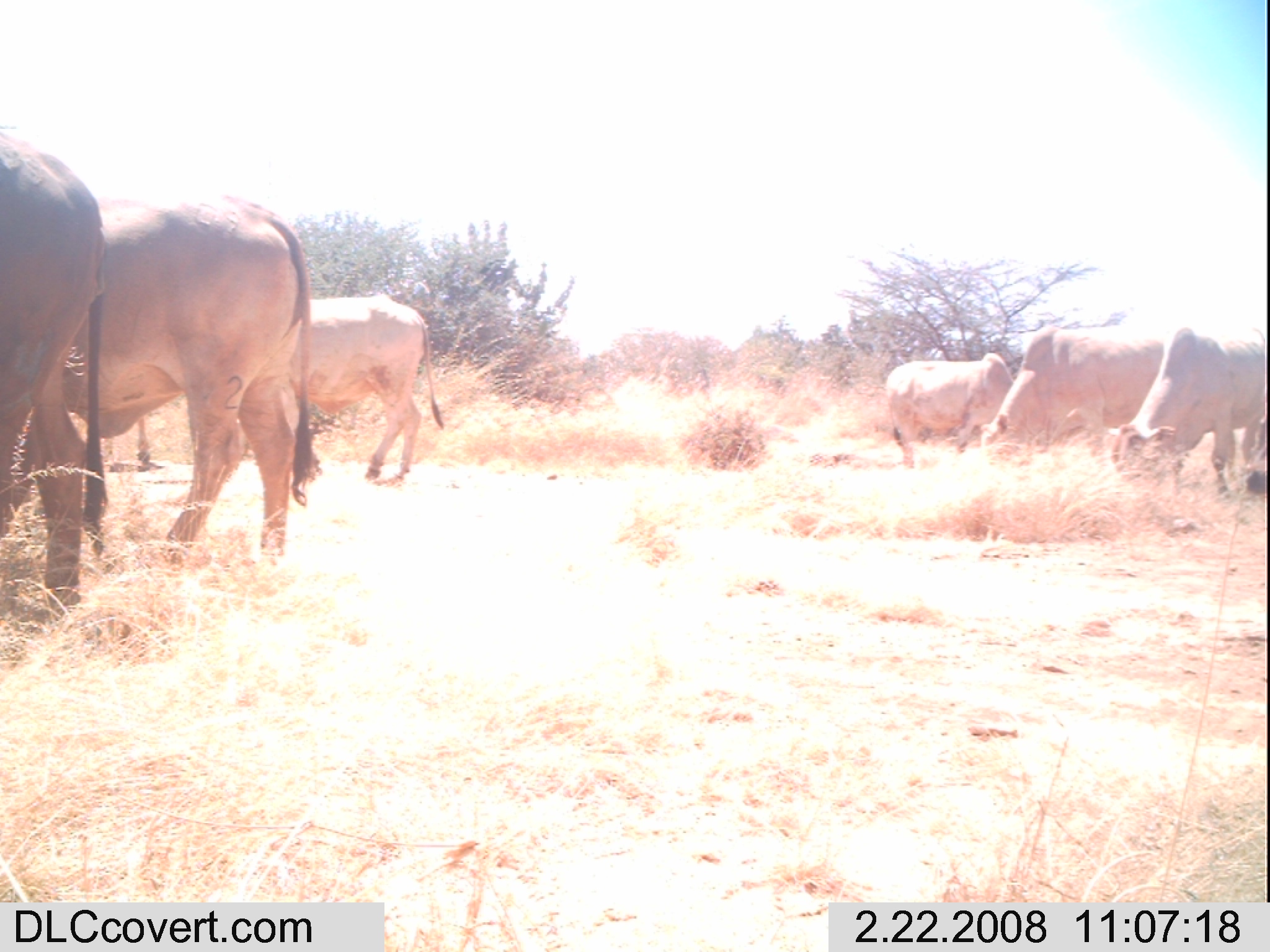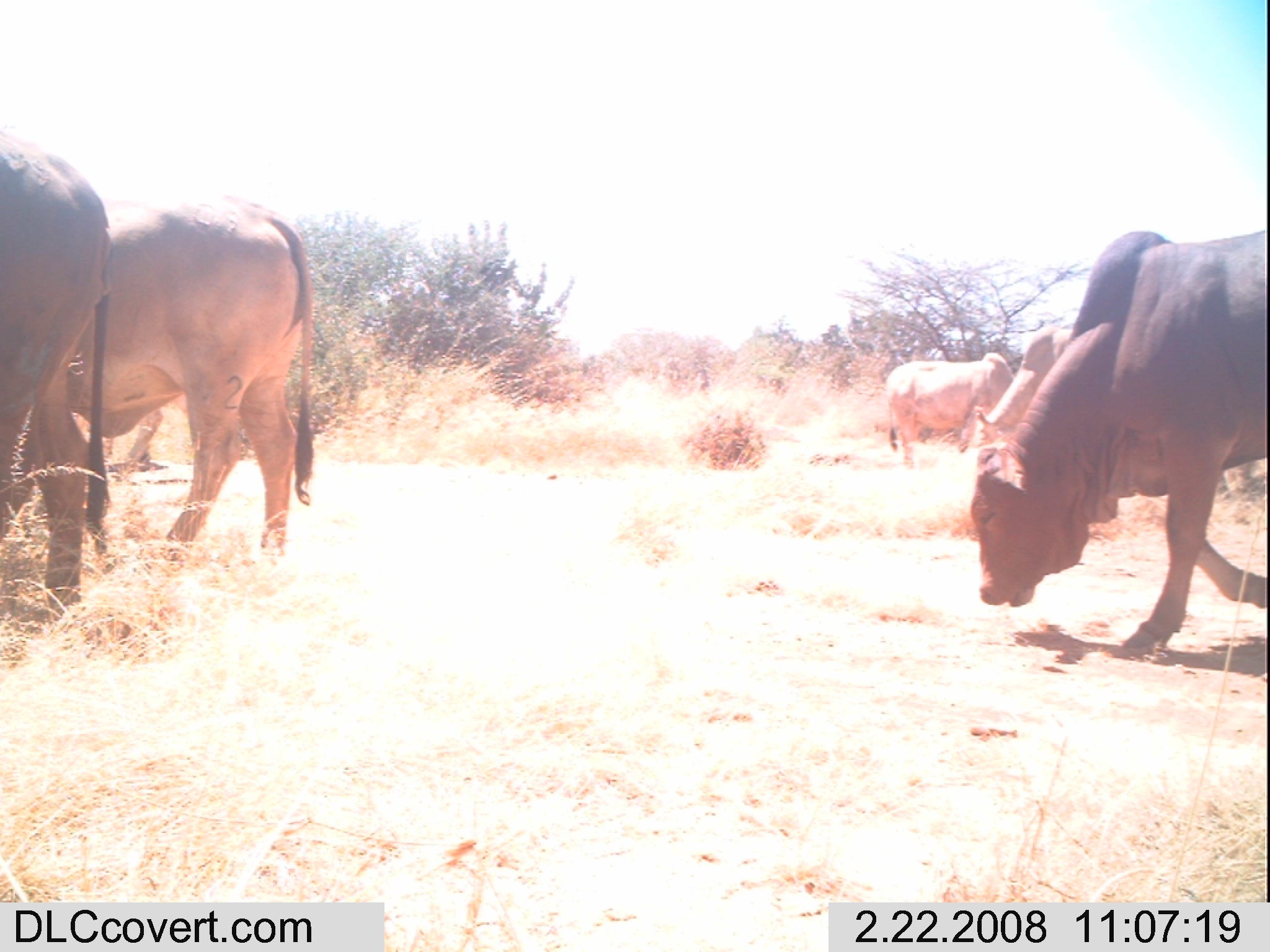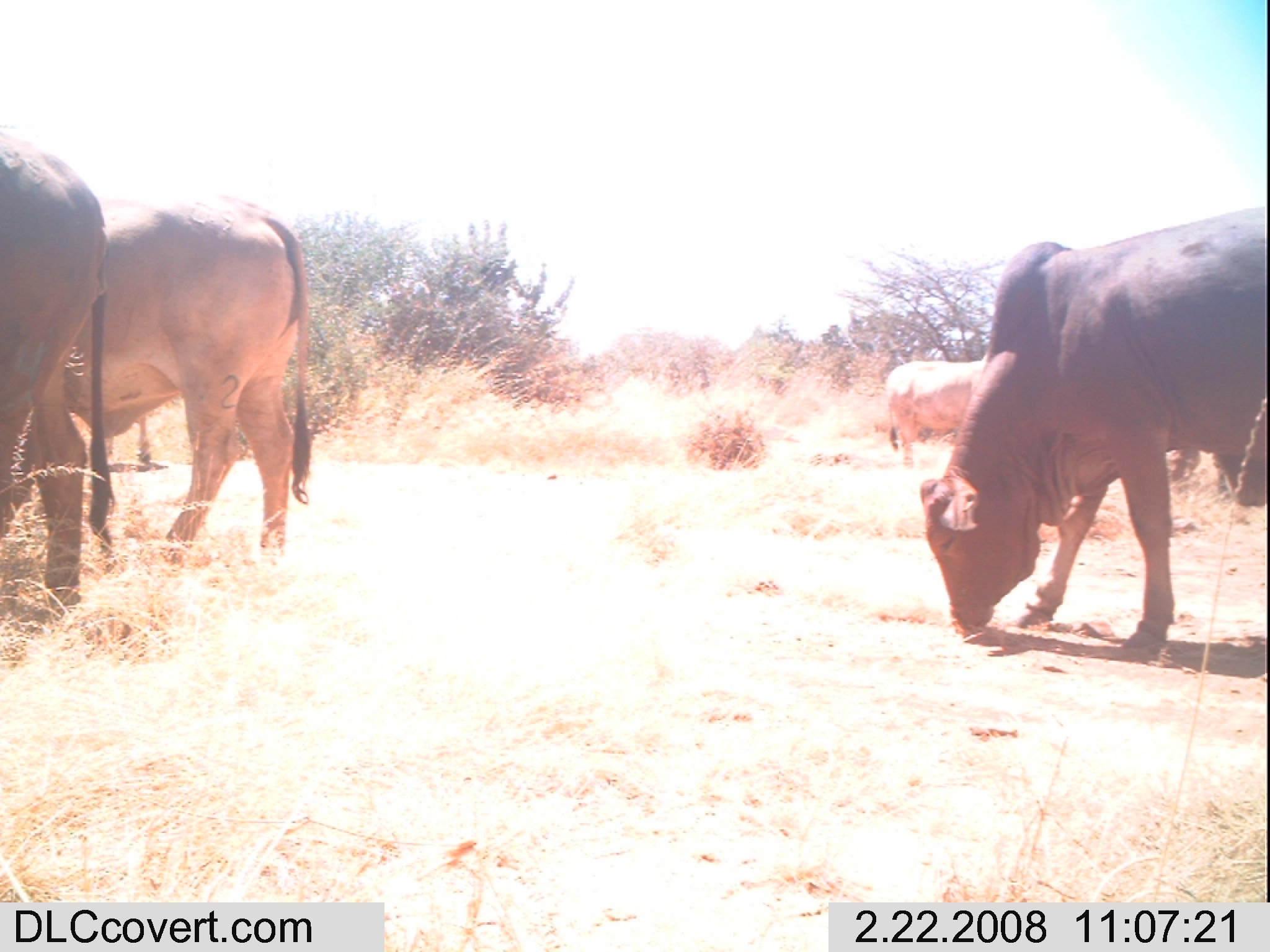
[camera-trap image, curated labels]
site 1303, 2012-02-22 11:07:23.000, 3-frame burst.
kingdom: Animalia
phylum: Chordata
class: Mammalia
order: Artiodactyla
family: Bovidae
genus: Bos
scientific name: Bos taurus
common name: domestic cattle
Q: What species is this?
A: Bos taurus (domestic cattle).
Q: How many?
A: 6.